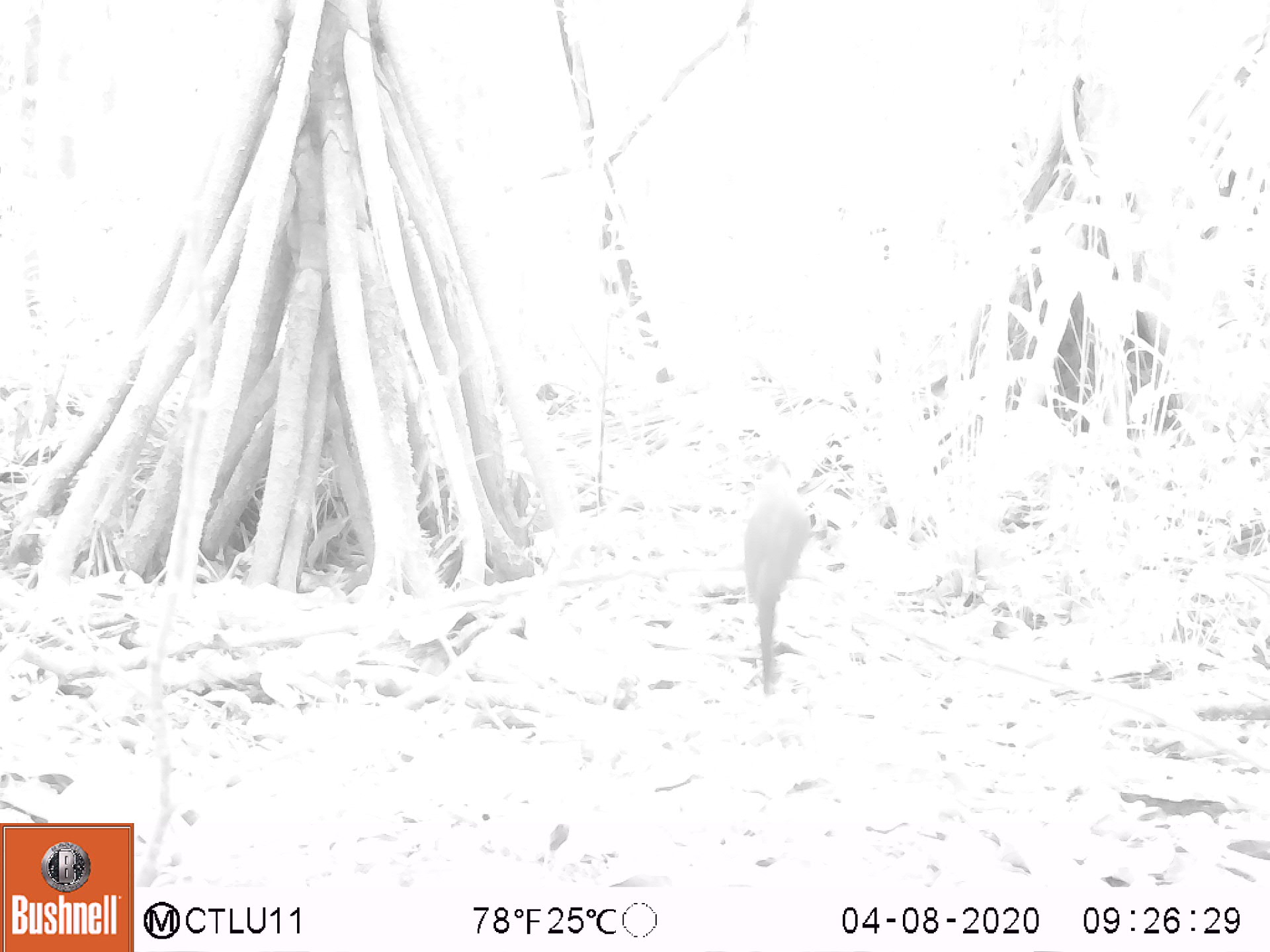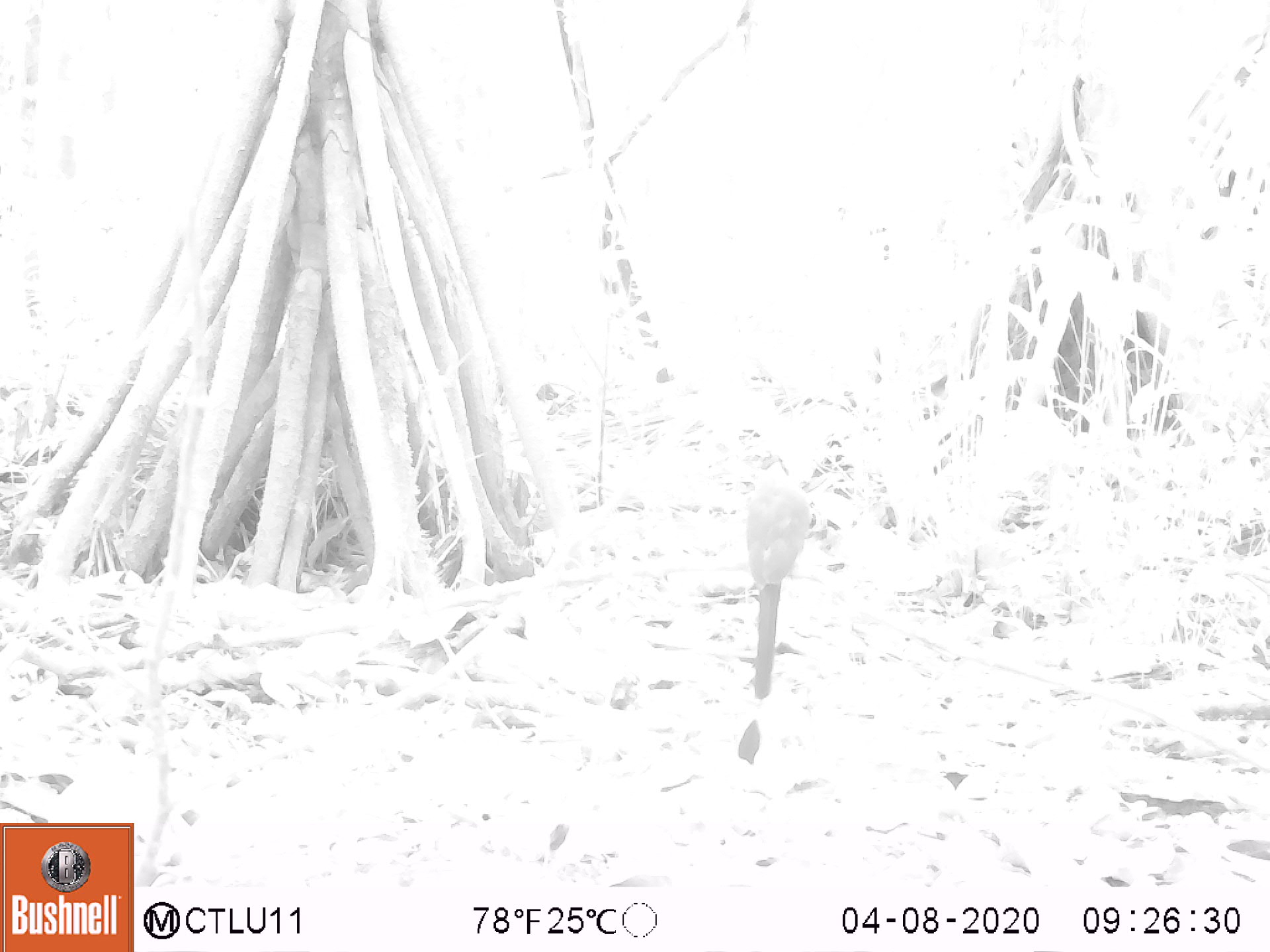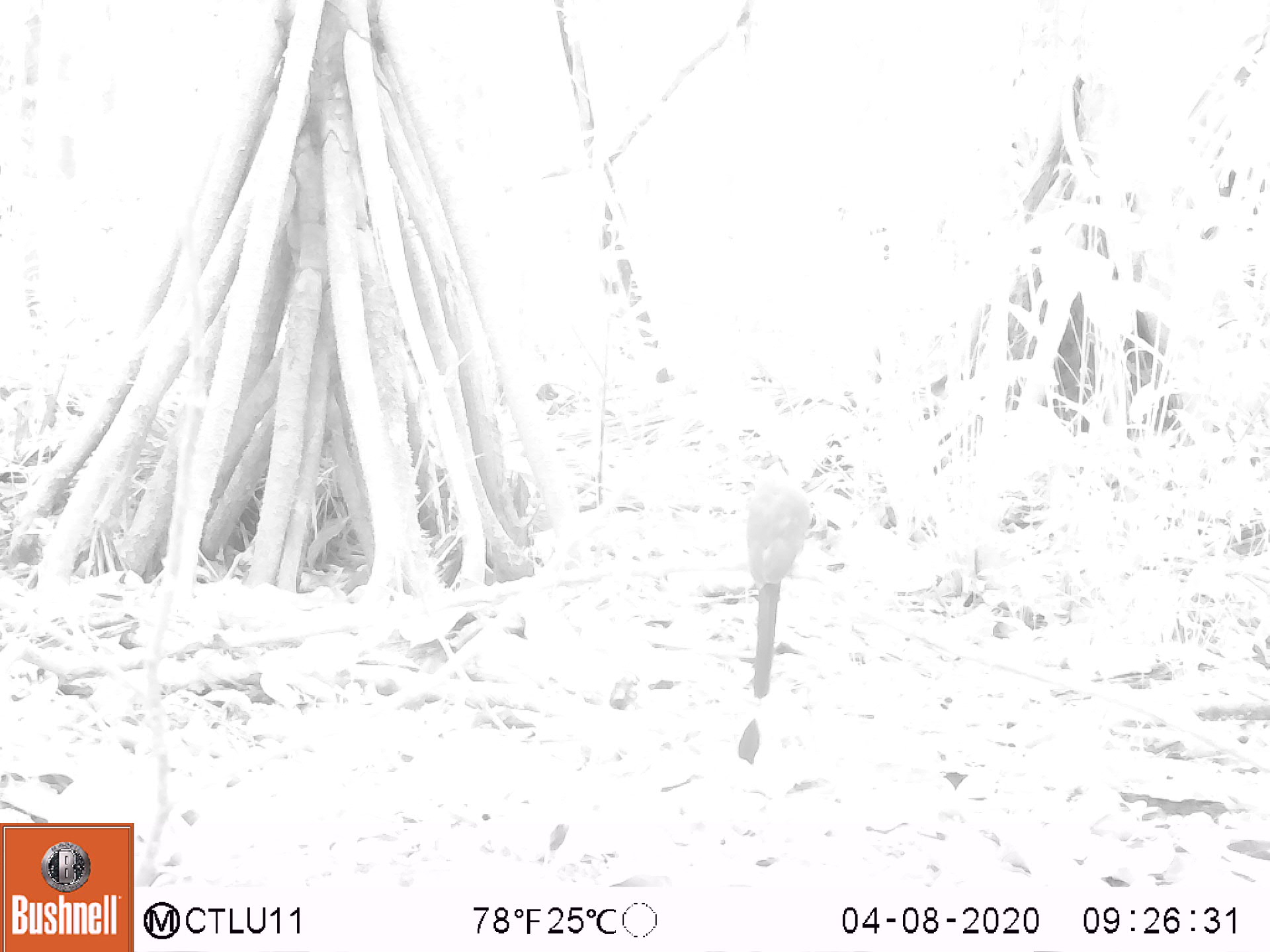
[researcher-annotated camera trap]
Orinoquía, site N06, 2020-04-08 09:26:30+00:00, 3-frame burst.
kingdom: Animalia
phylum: Chordata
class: Aves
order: Coraciiformes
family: Momotidae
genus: Momotus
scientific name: Momotus momota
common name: amazonian motmot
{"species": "amazonian motmot (Momotus momota)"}